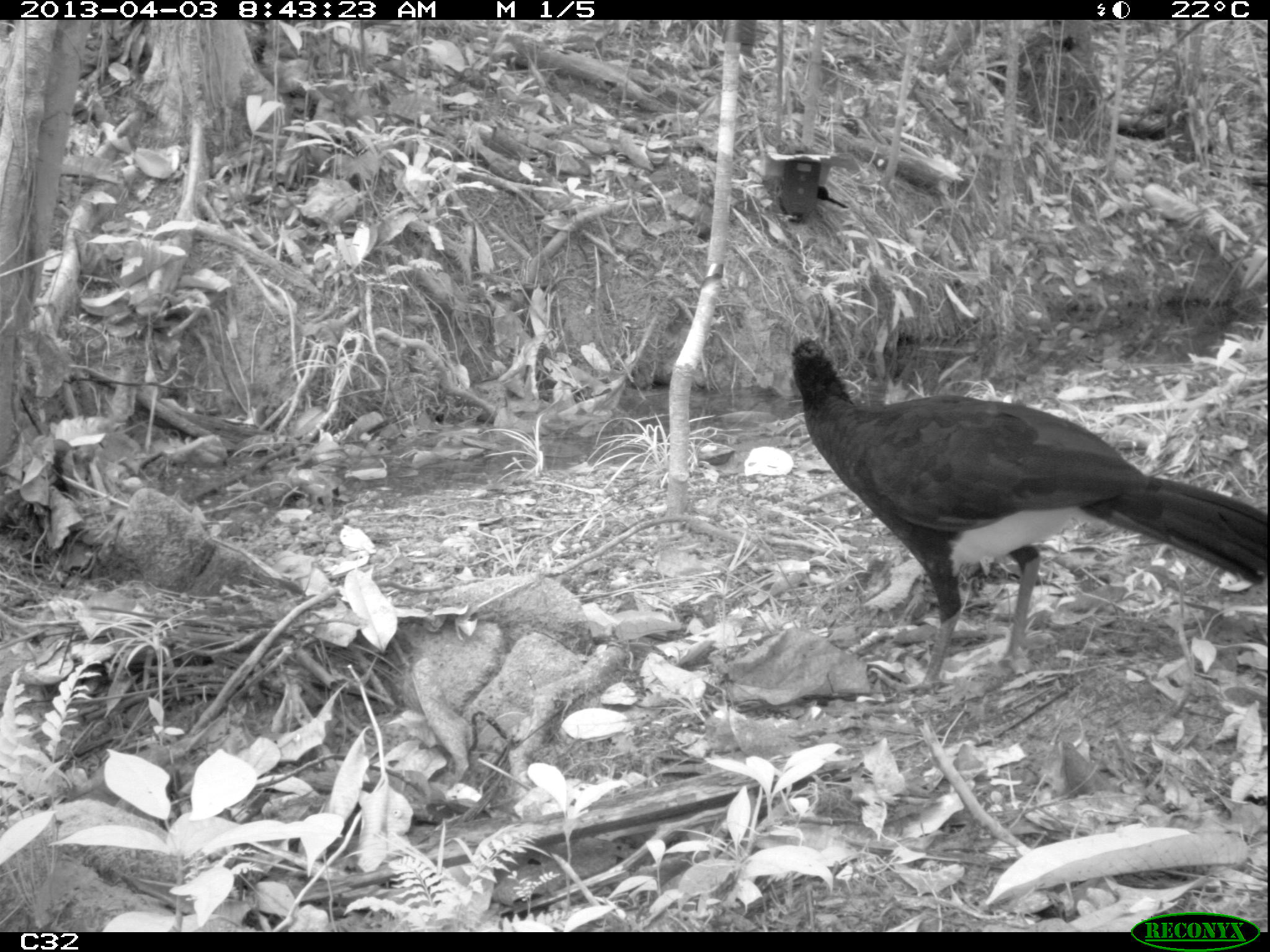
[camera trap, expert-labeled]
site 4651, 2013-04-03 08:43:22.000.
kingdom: Animalia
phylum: Chordata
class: Aves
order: Galliformes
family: Cracidae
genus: Crax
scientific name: Crax alector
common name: black curassow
Crax alector (black curassow), count 1, age adult.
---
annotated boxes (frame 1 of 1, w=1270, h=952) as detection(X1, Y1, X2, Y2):
crax alector: detection(788, 335, 1267, 698)